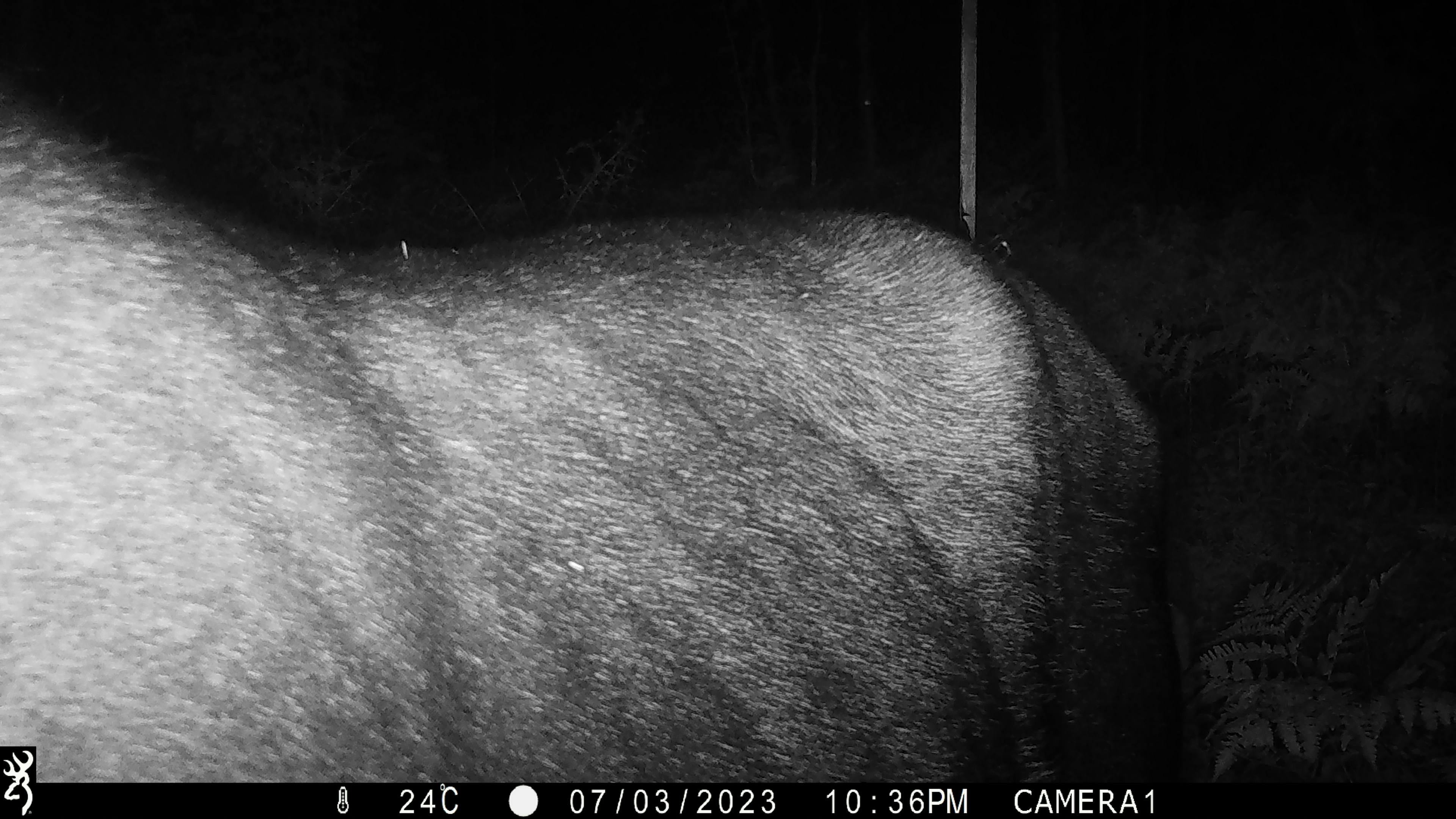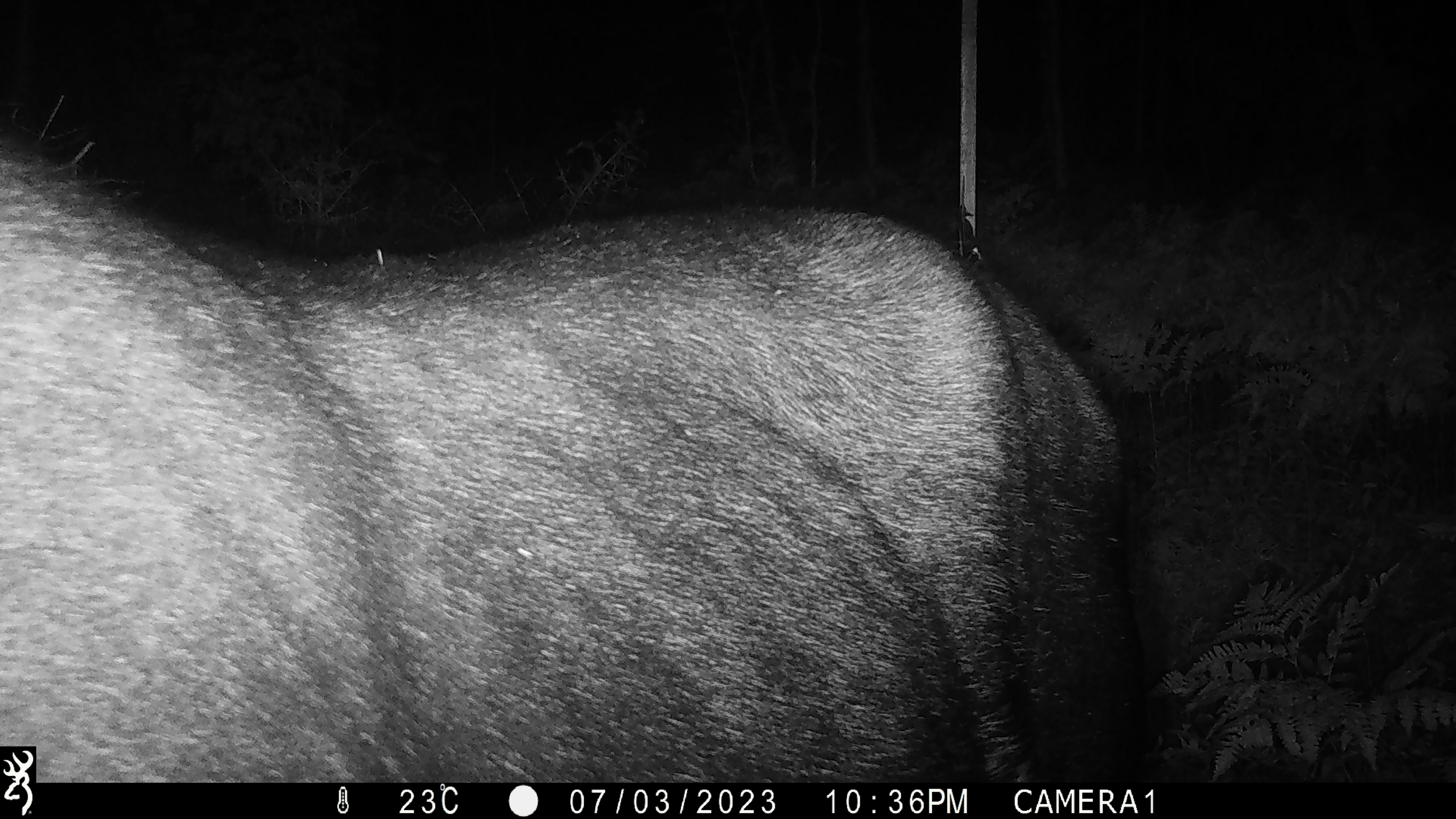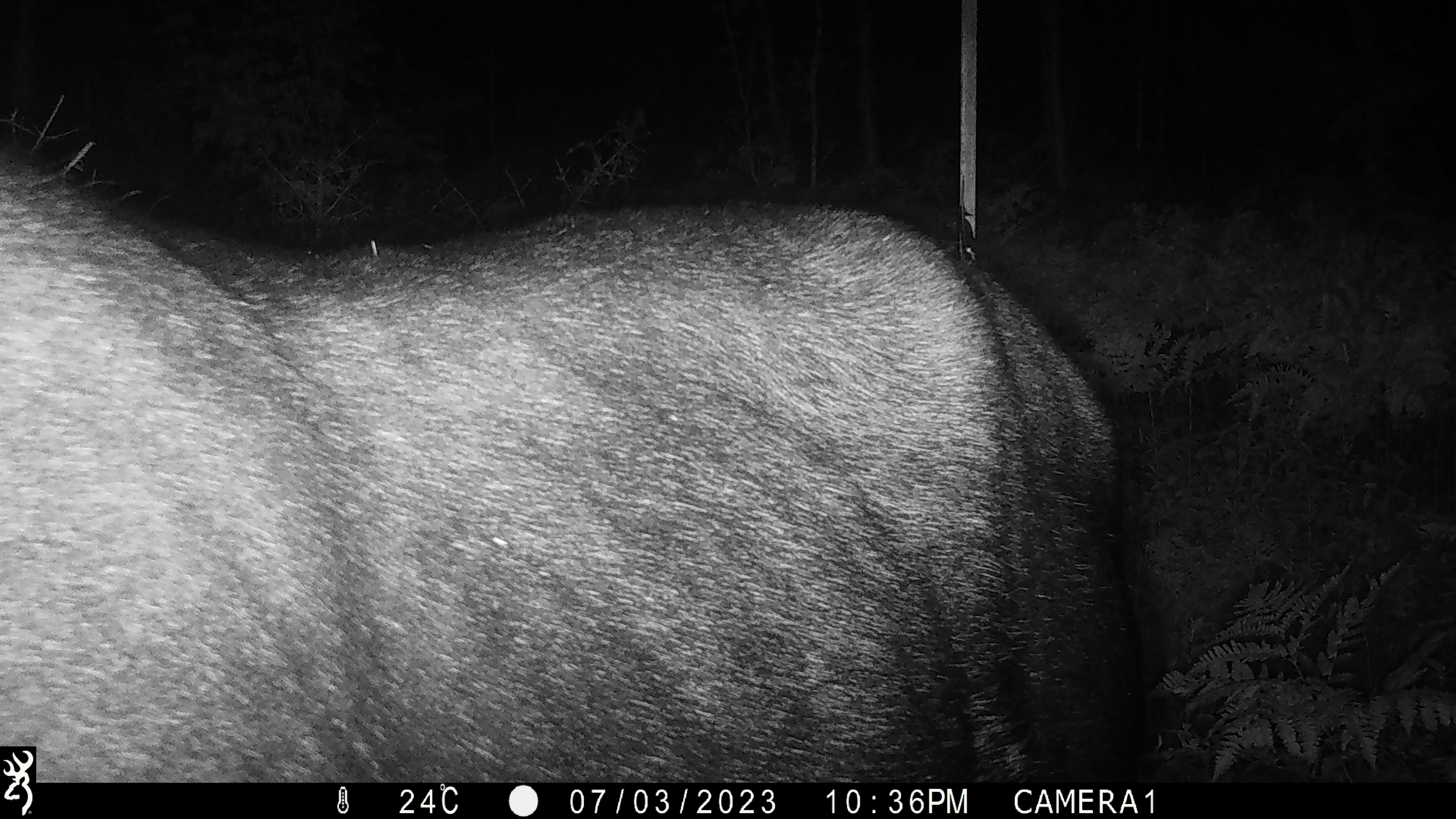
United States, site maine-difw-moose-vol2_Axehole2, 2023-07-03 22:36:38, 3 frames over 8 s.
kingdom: Animalia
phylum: Chordata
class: Mammalia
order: Artiodactyla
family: Cervidae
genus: Alces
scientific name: Alces alces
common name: moose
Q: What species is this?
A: Moose (Alces alces).